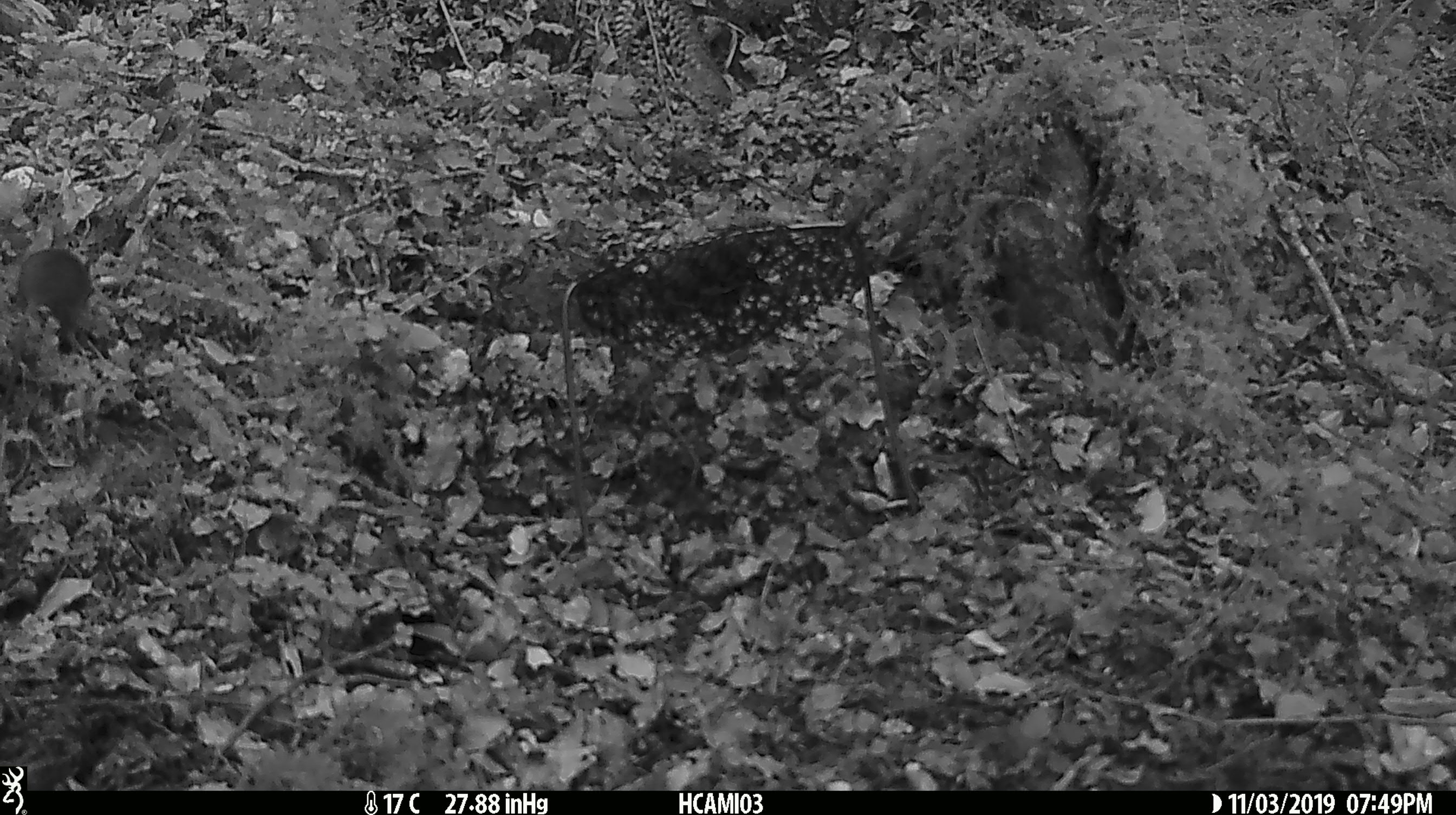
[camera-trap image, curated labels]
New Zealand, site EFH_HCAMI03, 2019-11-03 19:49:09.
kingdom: Animalia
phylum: Chordata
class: Mammalia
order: Rodentia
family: Muridae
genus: Mus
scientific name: Mus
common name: mouse